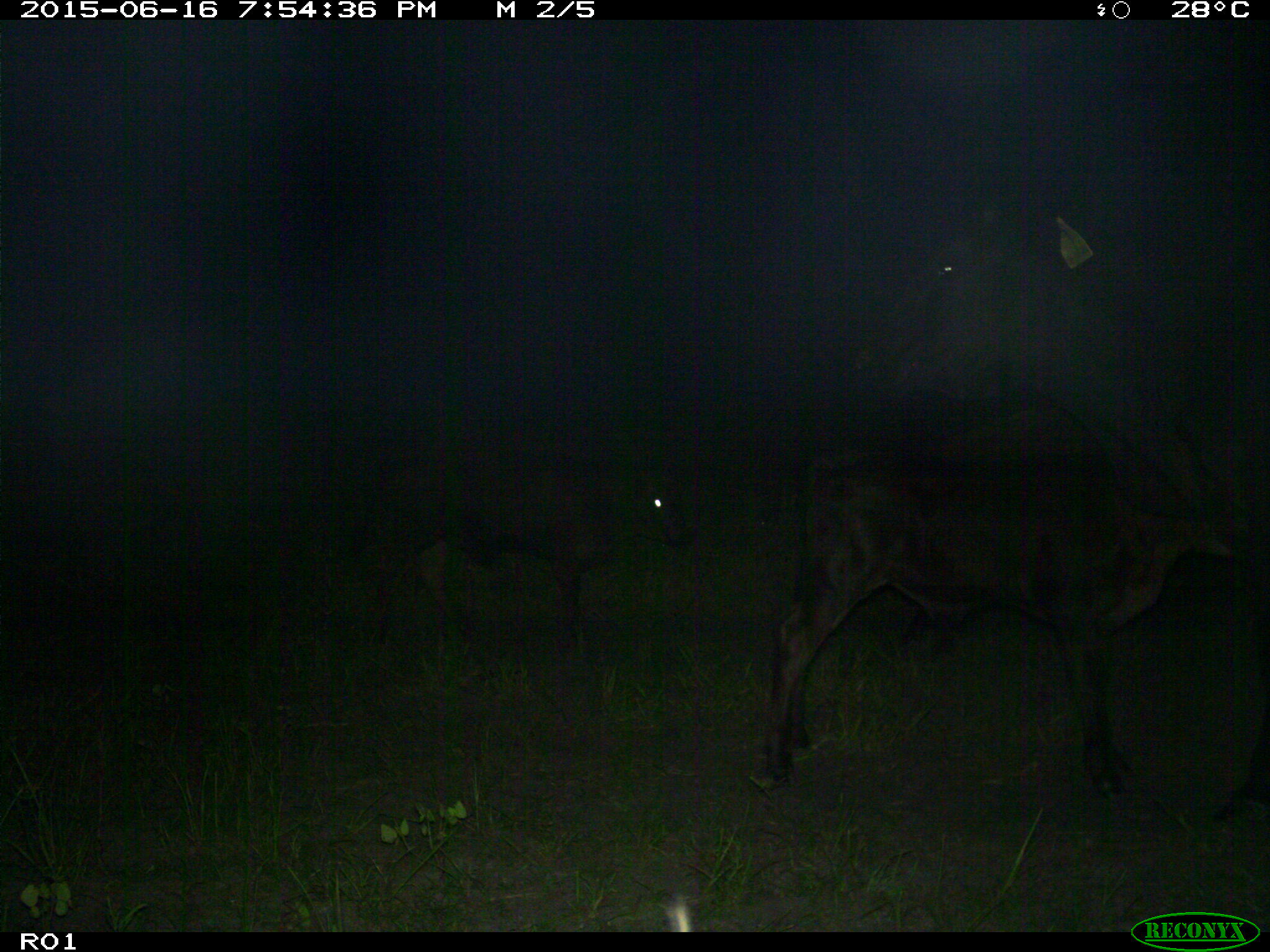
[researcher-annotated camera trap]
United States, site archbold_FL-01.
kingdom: Animalia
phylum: Chordata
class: Mammalia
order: Artiodactyla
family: Bovidae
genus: Bos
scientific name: Bos taurus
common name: domestic cow